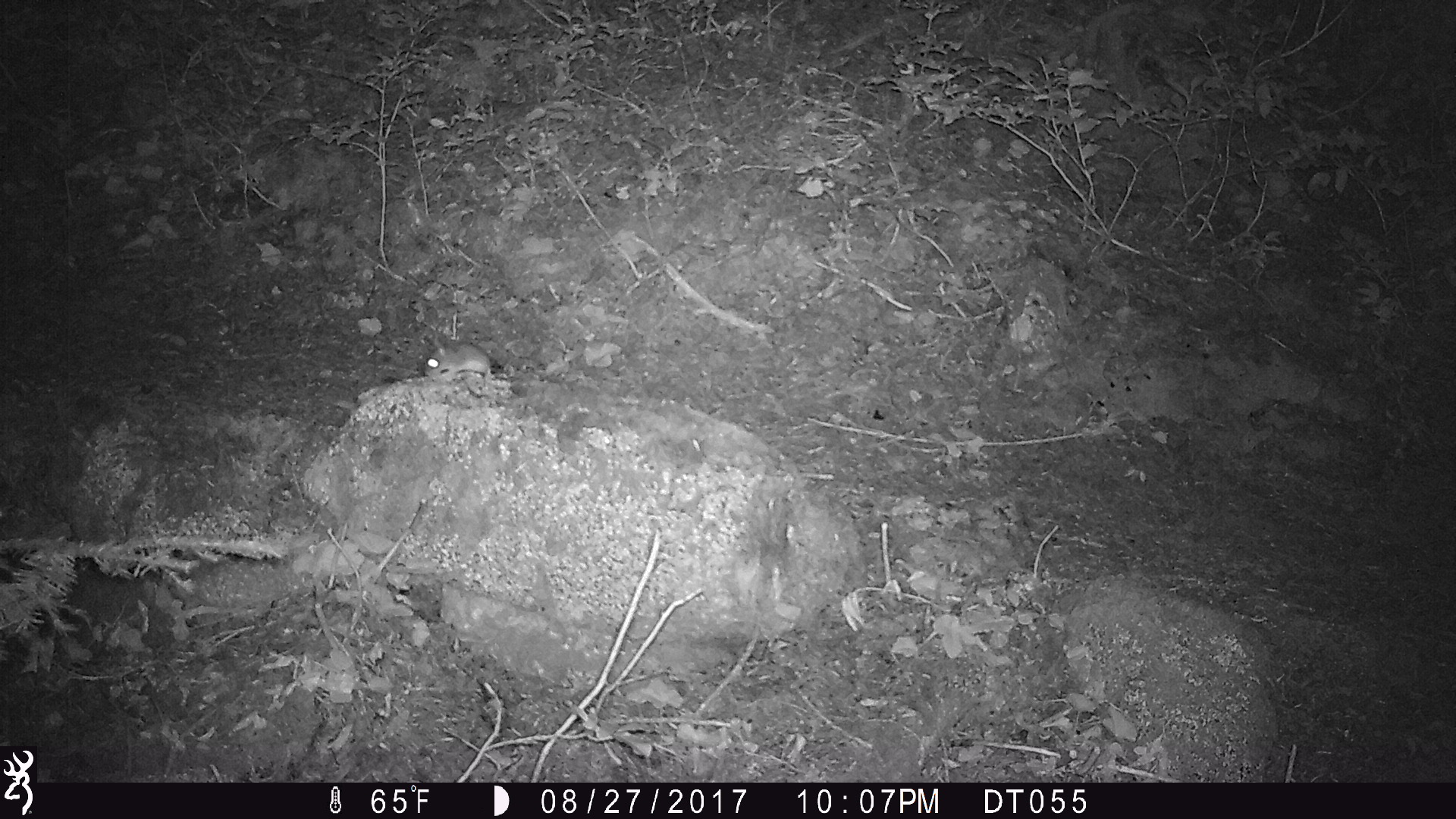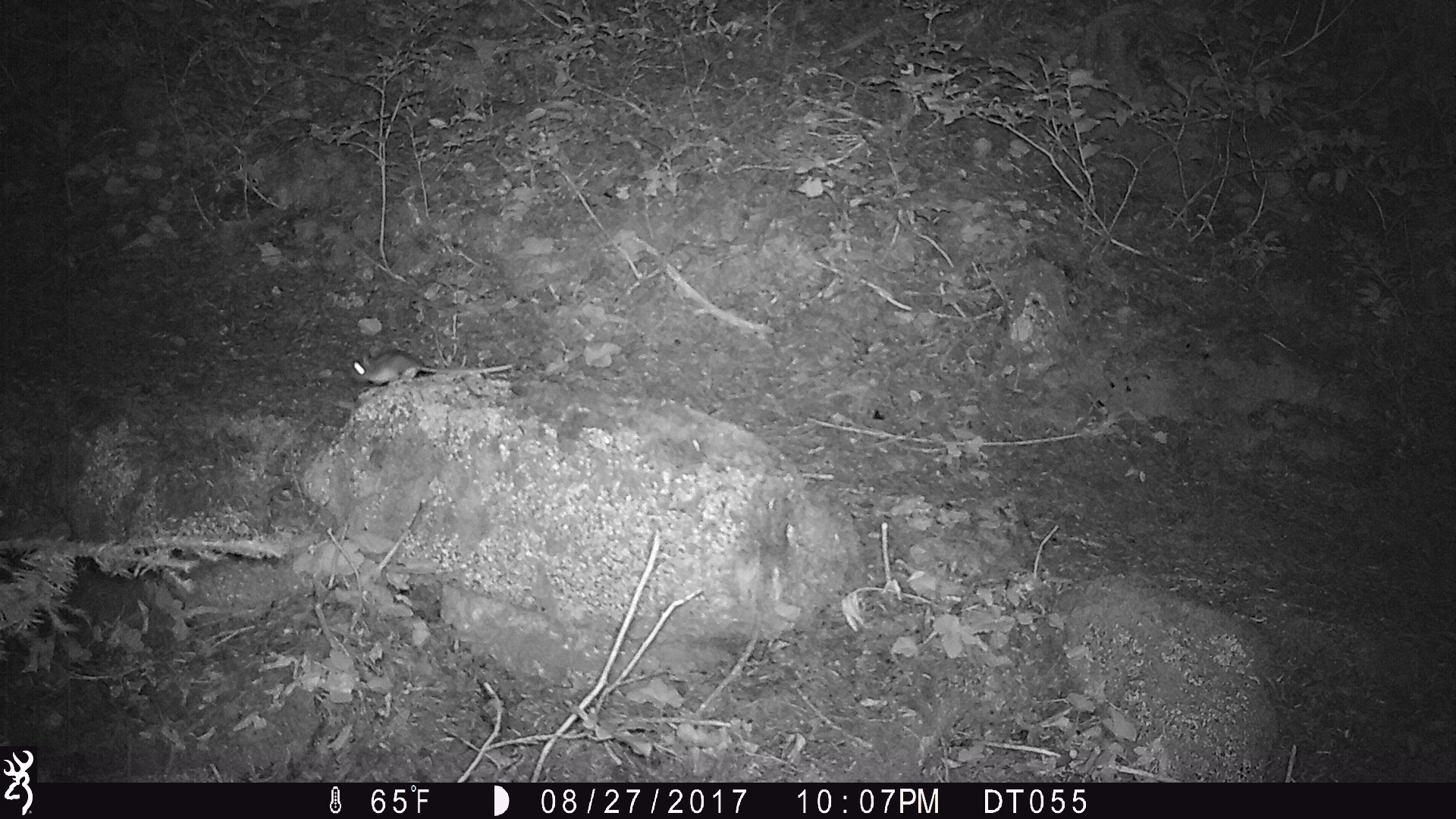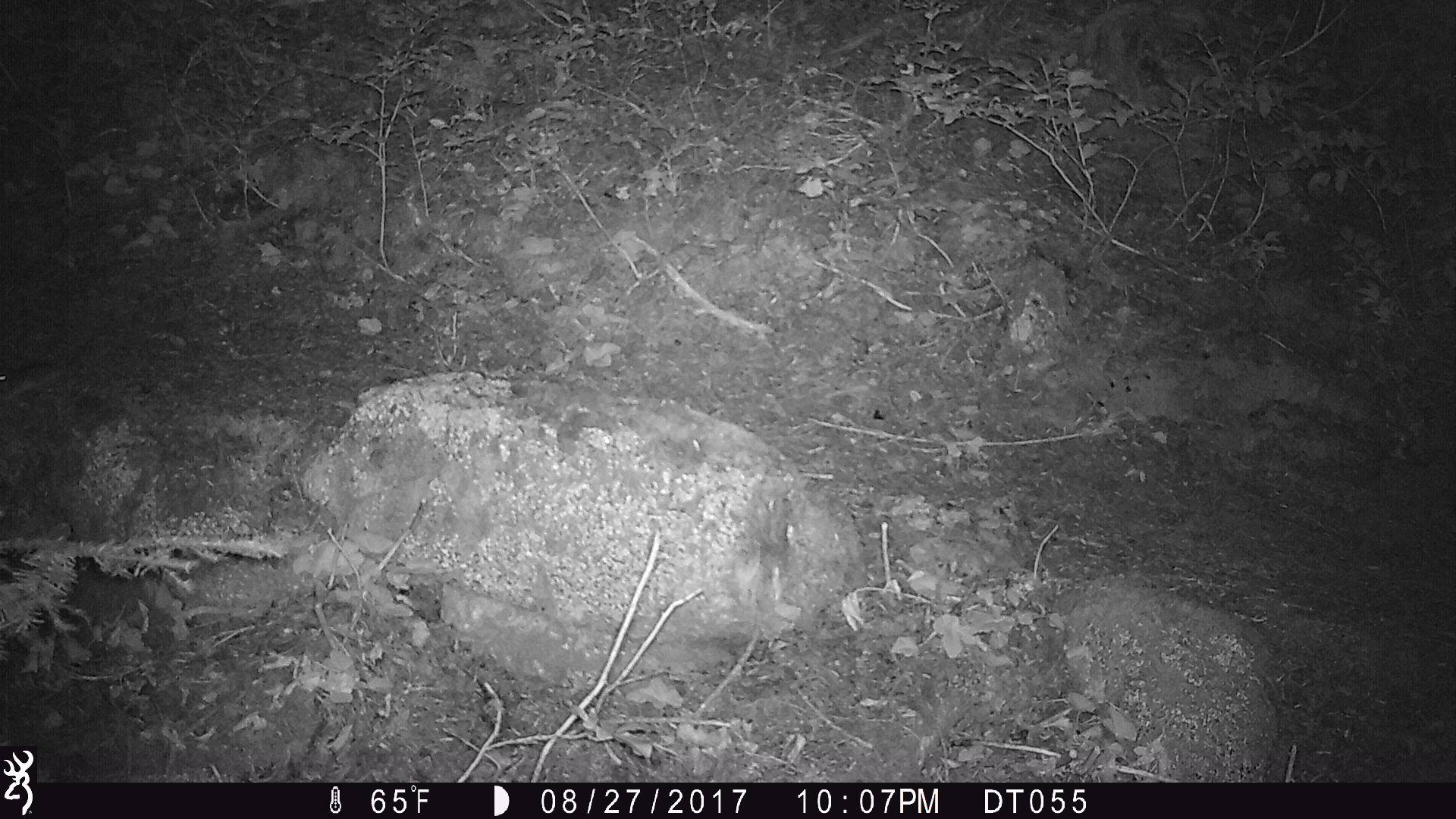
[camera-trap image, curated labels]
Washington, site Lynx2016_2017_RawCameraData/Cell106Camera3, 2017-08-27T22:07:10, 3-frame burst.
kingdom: Animalia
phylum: Chordata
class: Mammalia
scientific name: Mammalia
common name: small mammal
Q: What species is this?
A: Small mammal (Mammalia).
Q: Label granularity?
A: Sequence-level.